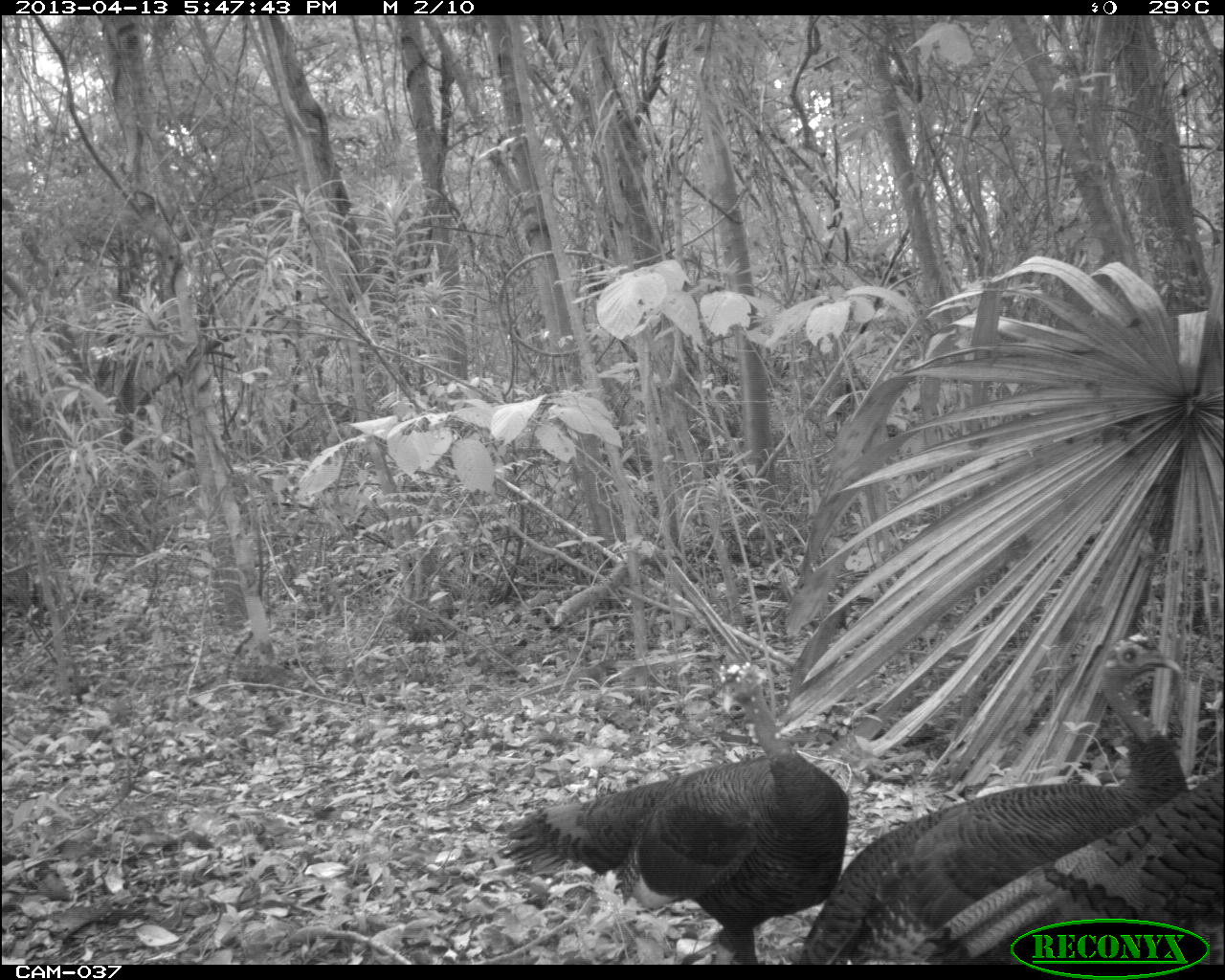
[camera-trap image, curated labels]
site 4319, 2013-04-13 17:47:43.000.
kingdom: Animalia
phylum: Chordata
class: Aves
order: Galliformes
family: Phasianidae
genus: Meleagris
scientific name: Meleagris ocellata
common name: ocellated turkey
Meleagris ocellata (ocellated turkey), count 3.